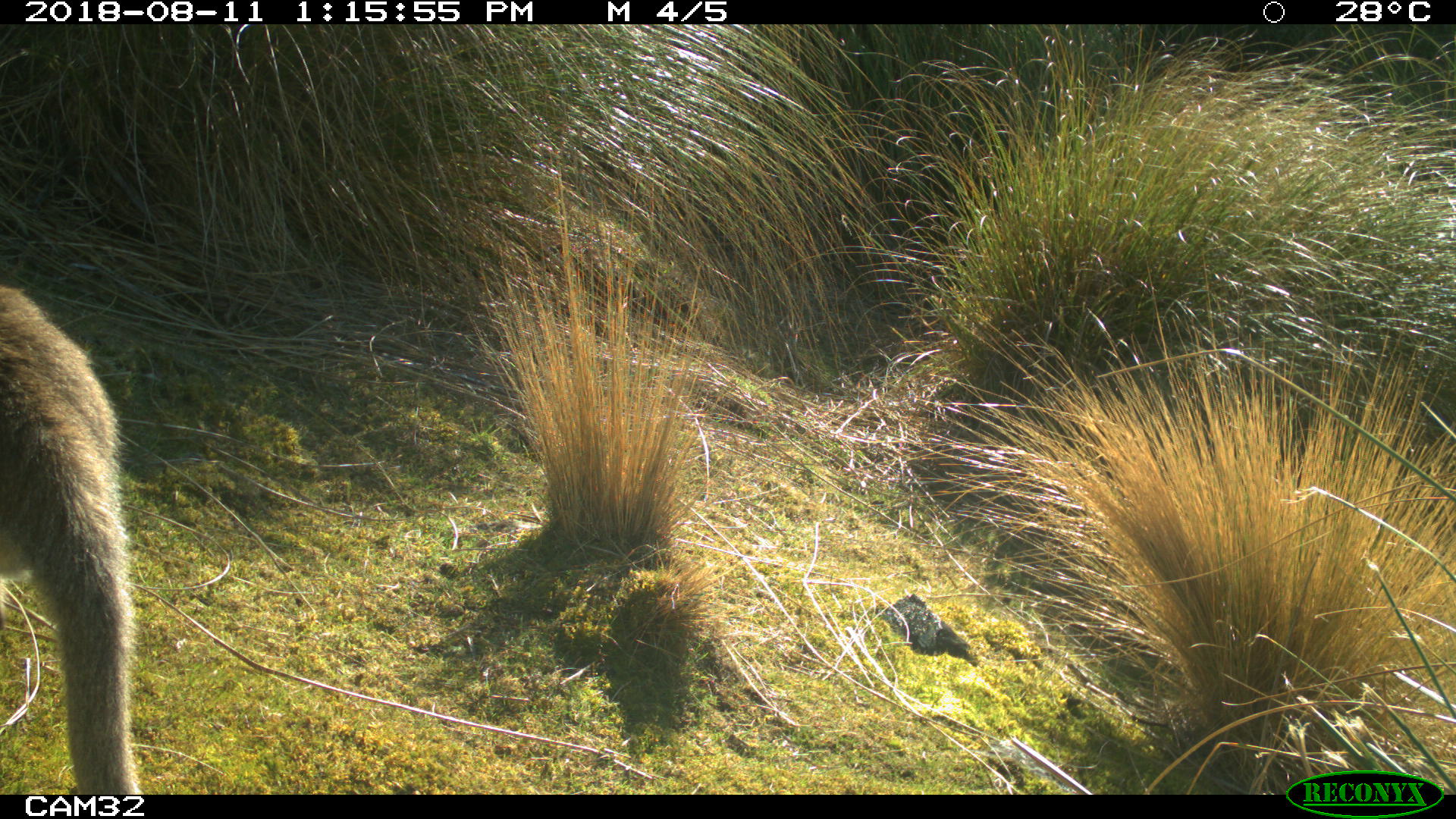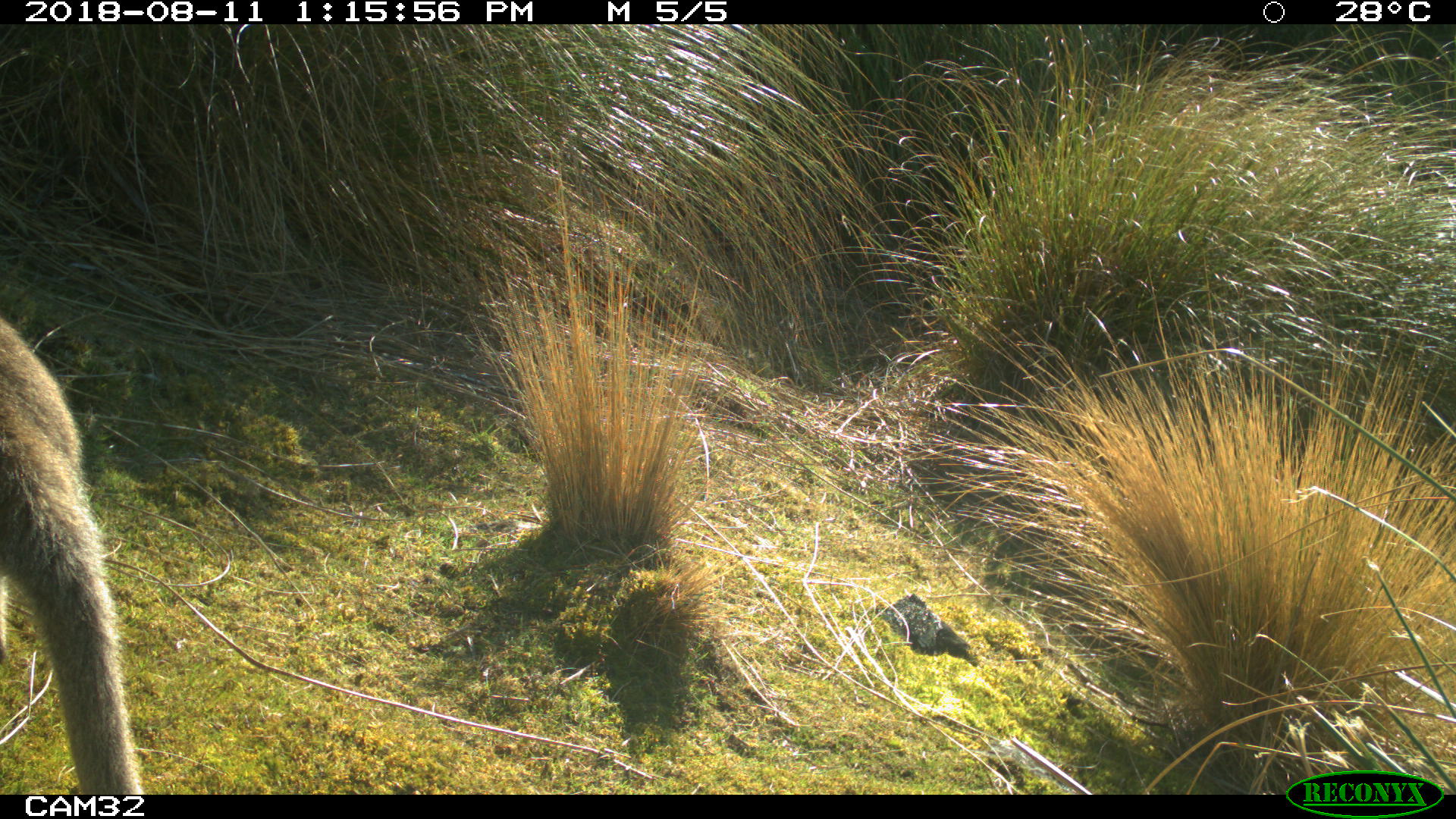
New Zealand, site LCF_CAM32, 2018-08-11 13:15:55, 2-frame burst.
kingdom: Animalia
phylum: Chordata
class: Mammalia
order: Diprotodontia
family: Macropodidae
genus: Notamacropus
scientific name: Notamacropus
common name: wallaby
Wallaby (Notamacropus).